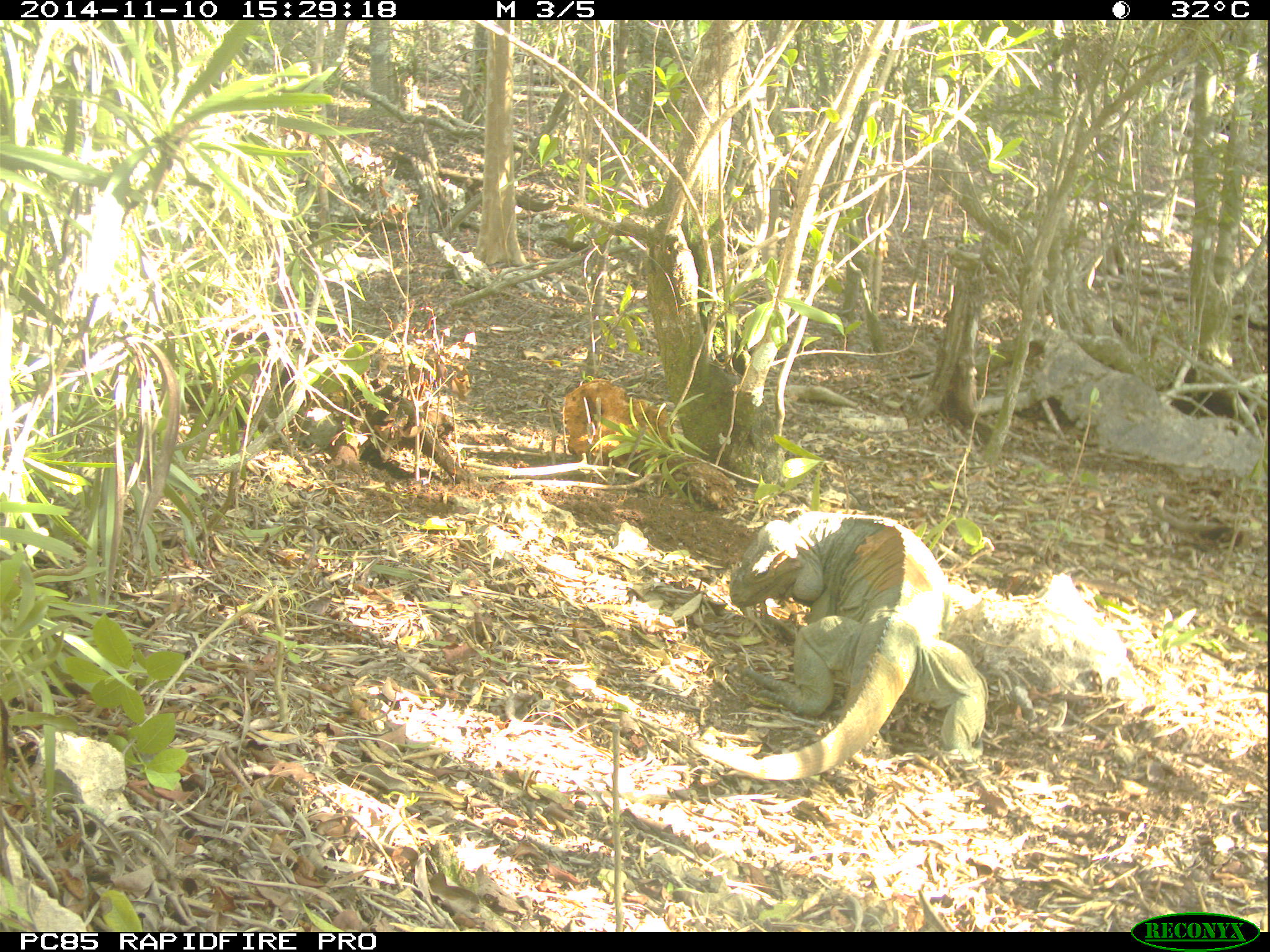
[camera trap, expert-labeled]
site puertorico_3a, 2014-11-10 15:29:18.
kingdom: Animalia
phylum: Chordata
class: Reptilia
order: Squamata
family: Iguanidae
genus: Iguana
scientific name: Iguana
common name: typical iguanas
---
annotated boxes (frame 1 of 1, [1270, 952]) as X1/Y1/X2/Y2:
iguana: 712/513/982/794